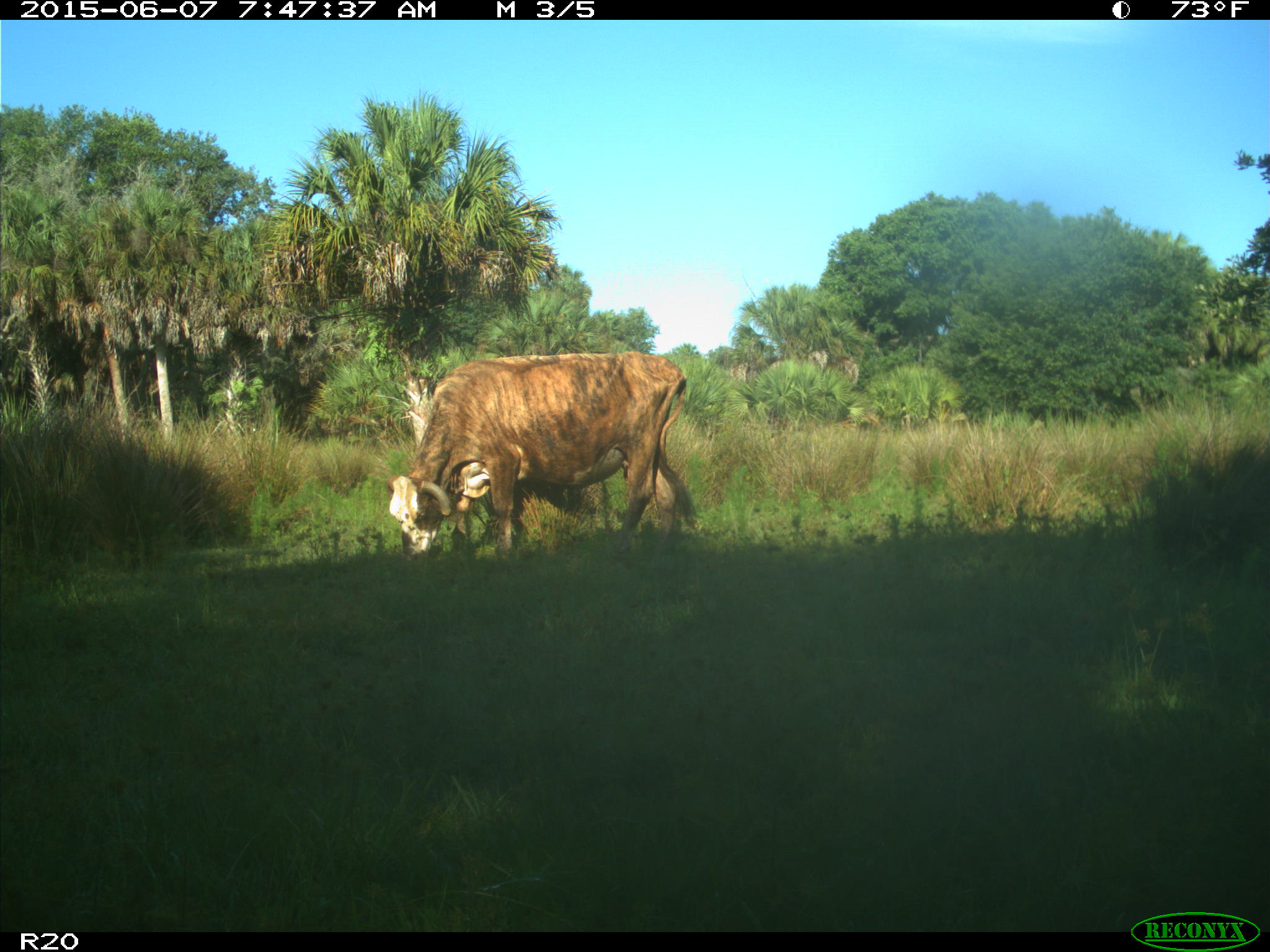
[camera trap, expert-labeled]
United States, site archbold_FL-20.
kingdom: Animalia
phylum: Chordata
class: Mammalia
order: Artiodactyla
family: Bovidae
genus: Bos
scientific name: Bos taurus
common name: domestic cow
Bos taurus (domestic cow).